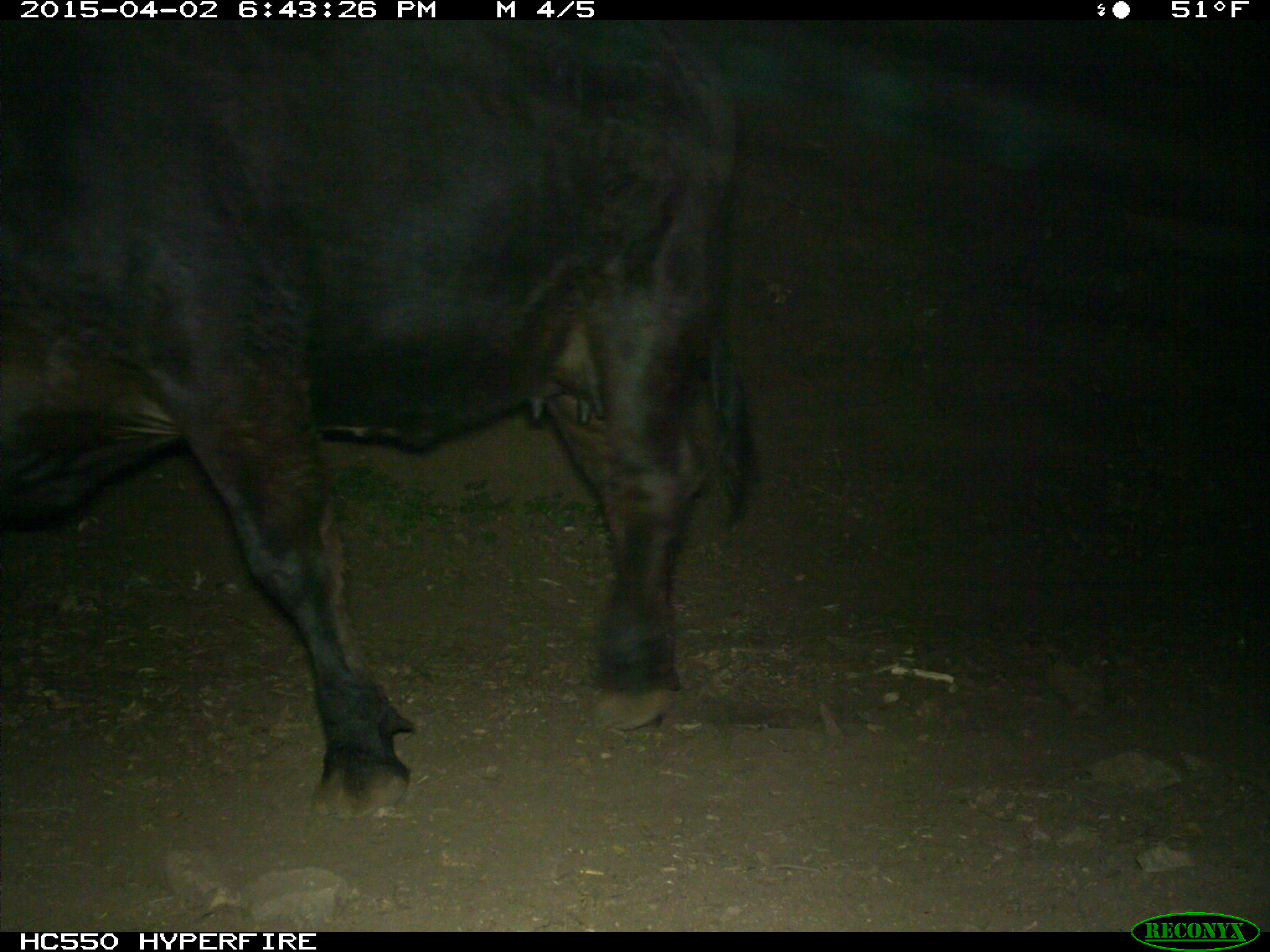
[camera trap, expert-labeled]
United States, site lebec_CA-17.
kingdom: Animalia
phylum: Chordata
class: Mammalia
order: Artiodactyla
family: Bovidae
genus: Bos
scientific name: Bos taurus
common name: domestic cow